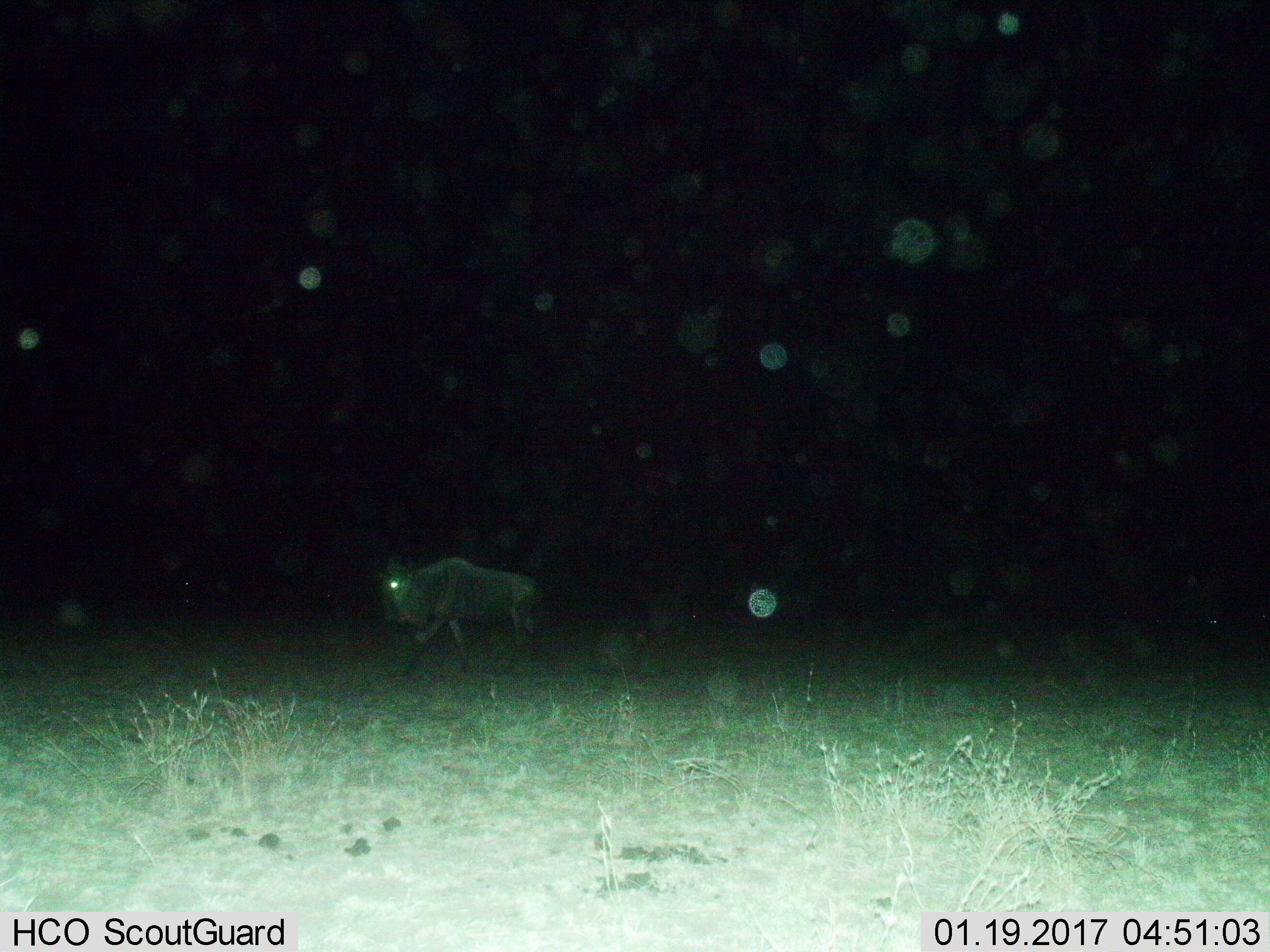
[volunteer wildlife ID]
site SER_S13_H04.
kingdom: Animalia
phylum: Chordata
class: Mammalia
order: Artiodactyla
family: Bovidae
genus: Connochaetes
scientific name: Connochaetes taurinus taurinus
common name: blue wildebeest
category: wildebeestblue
Wildebeestblue (blue wildebeest) (Connochaetes taurinus taurinus), count 1. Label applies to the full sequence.